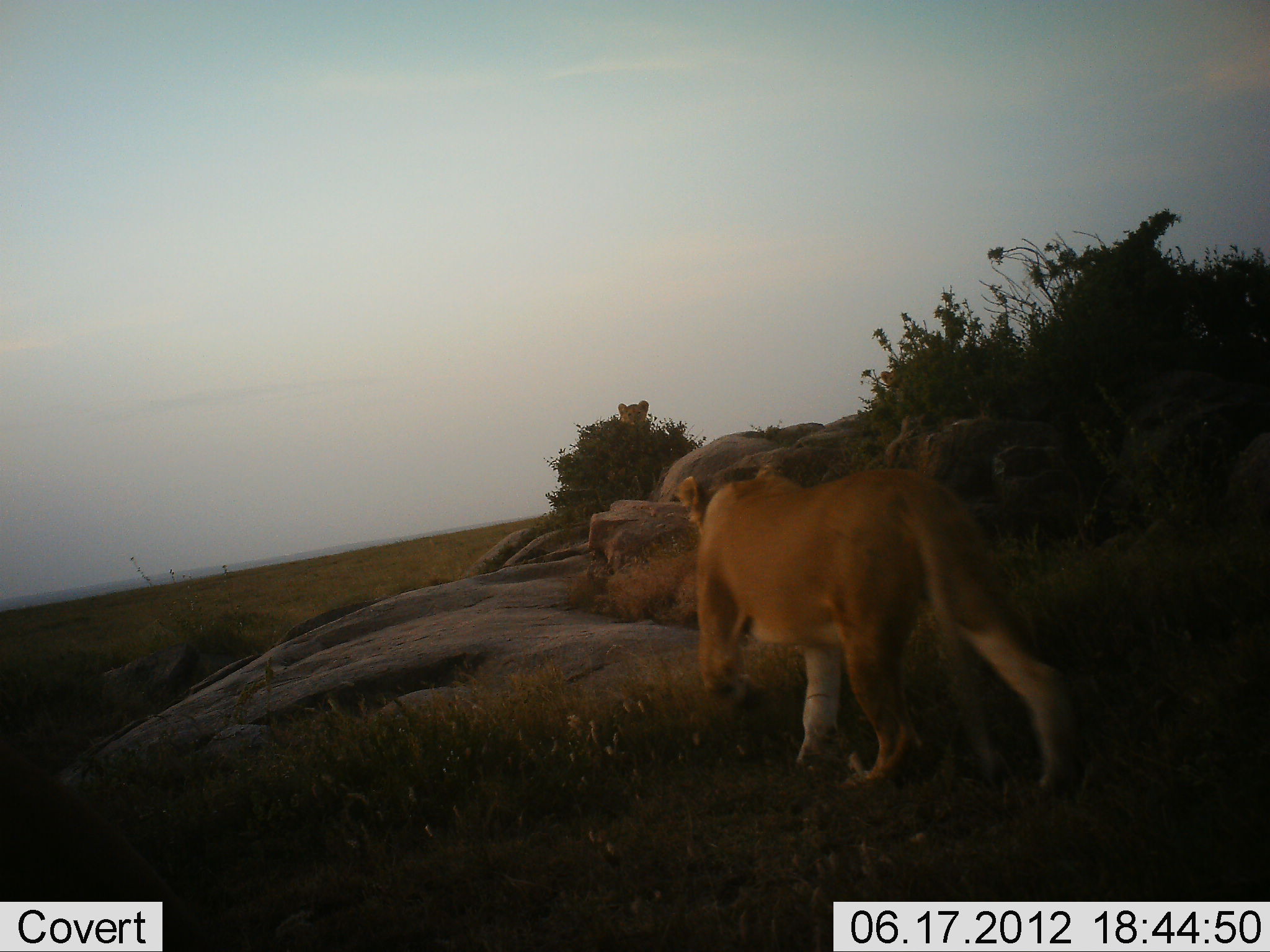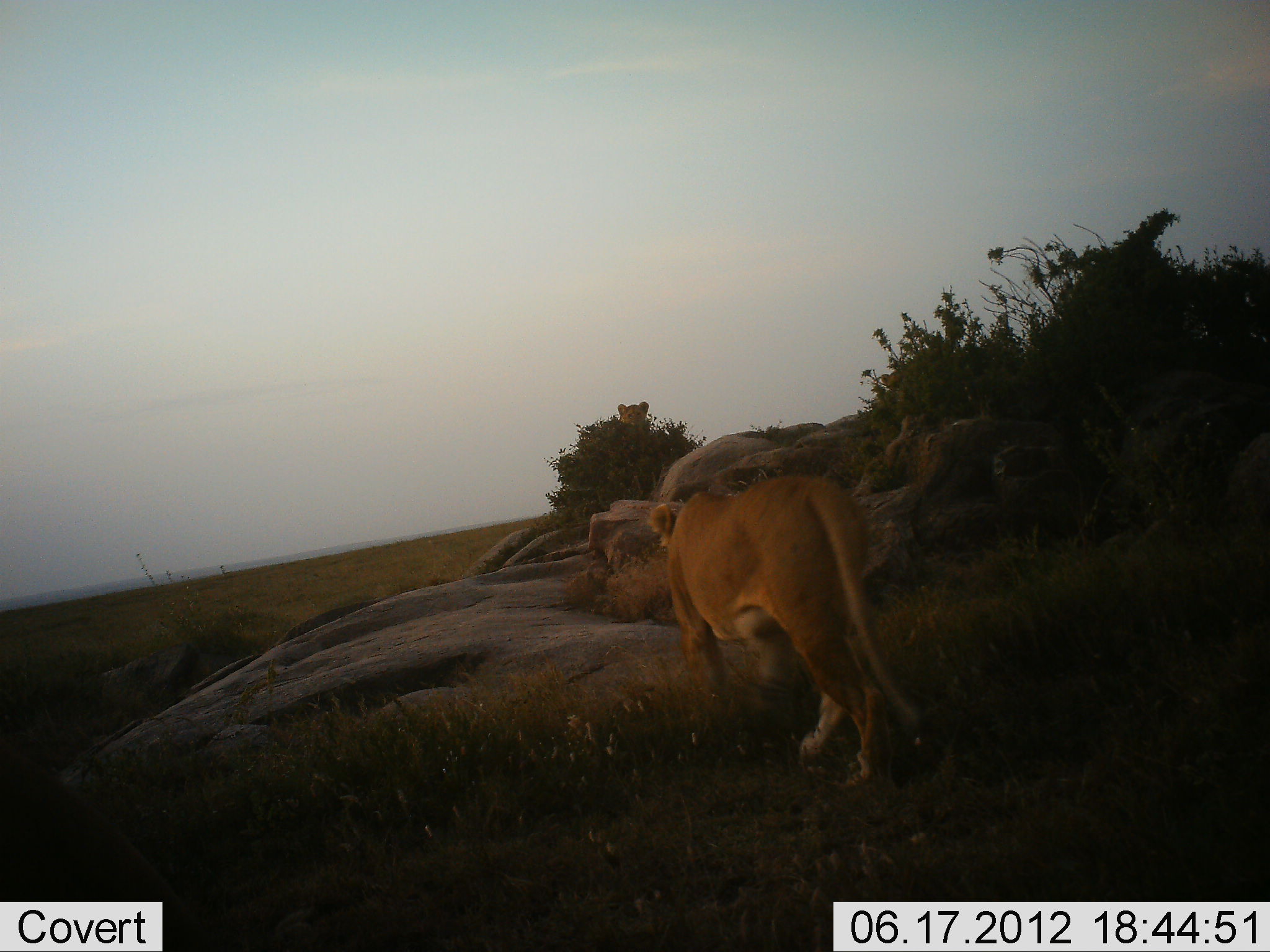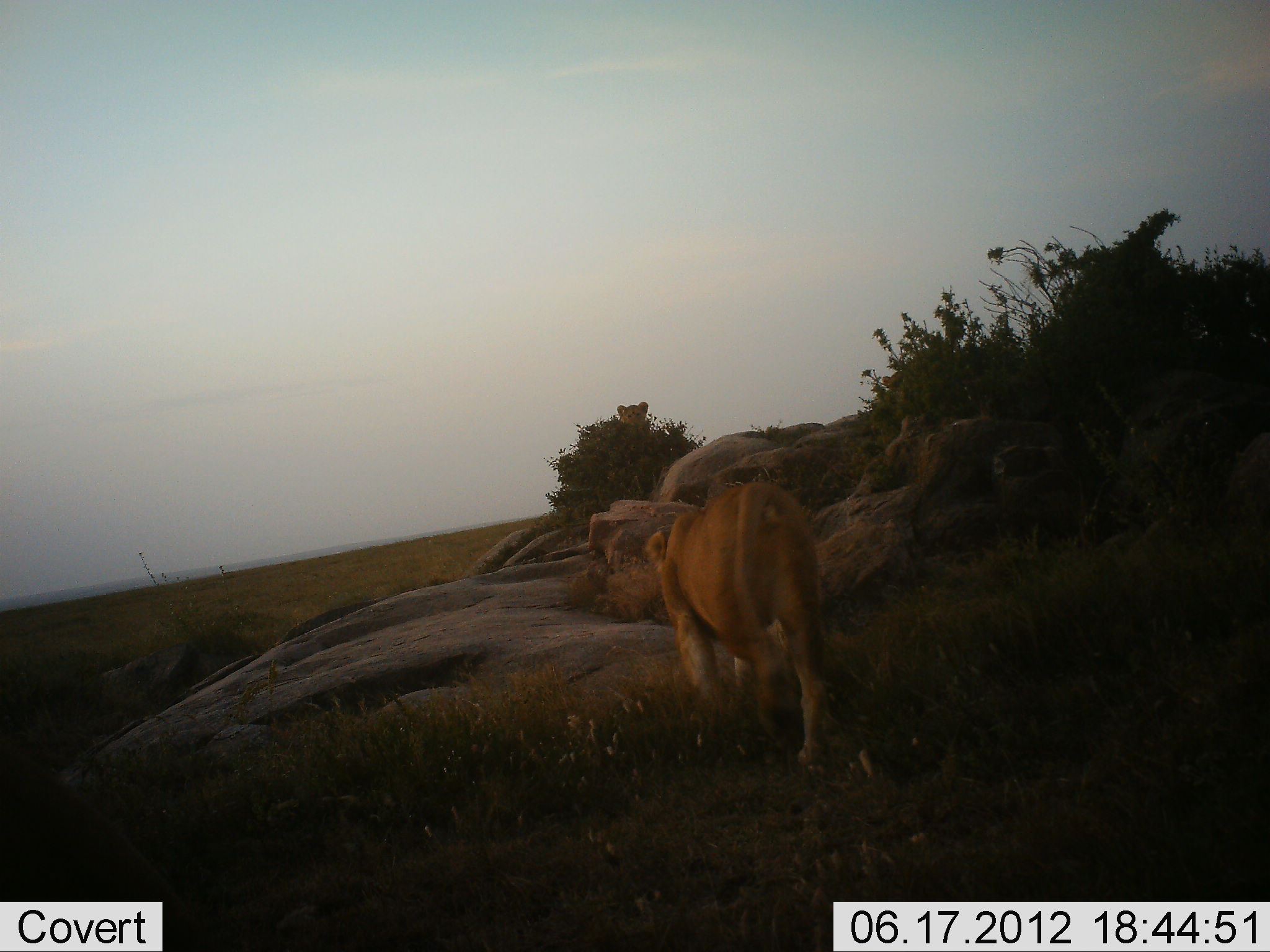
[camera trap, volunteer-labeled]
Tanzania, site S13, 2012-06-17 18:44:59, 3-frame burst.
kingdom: Animalia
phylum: Chordata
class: Mammalia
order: Carnivora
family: Felidae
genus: Panthera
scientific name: Panthera leo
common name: lion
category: lionfemale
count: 1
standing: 10%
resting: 0%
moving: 100%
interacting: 0%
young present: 0%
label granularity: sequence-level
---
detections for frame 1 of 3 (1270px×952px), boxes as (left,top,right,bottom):
animal: (678,465,1079,791); (1,745,215,952); (618,401,650,426)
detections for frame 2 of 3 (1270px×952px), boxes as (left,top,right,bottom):
animal: (649,475,921,788); (0,746,205,952); (617,402,649,427)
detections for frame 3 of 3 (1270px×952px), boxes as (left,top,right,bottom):
animal: (645,481,832,766); (1,745,215,952); (617,402,649,427)